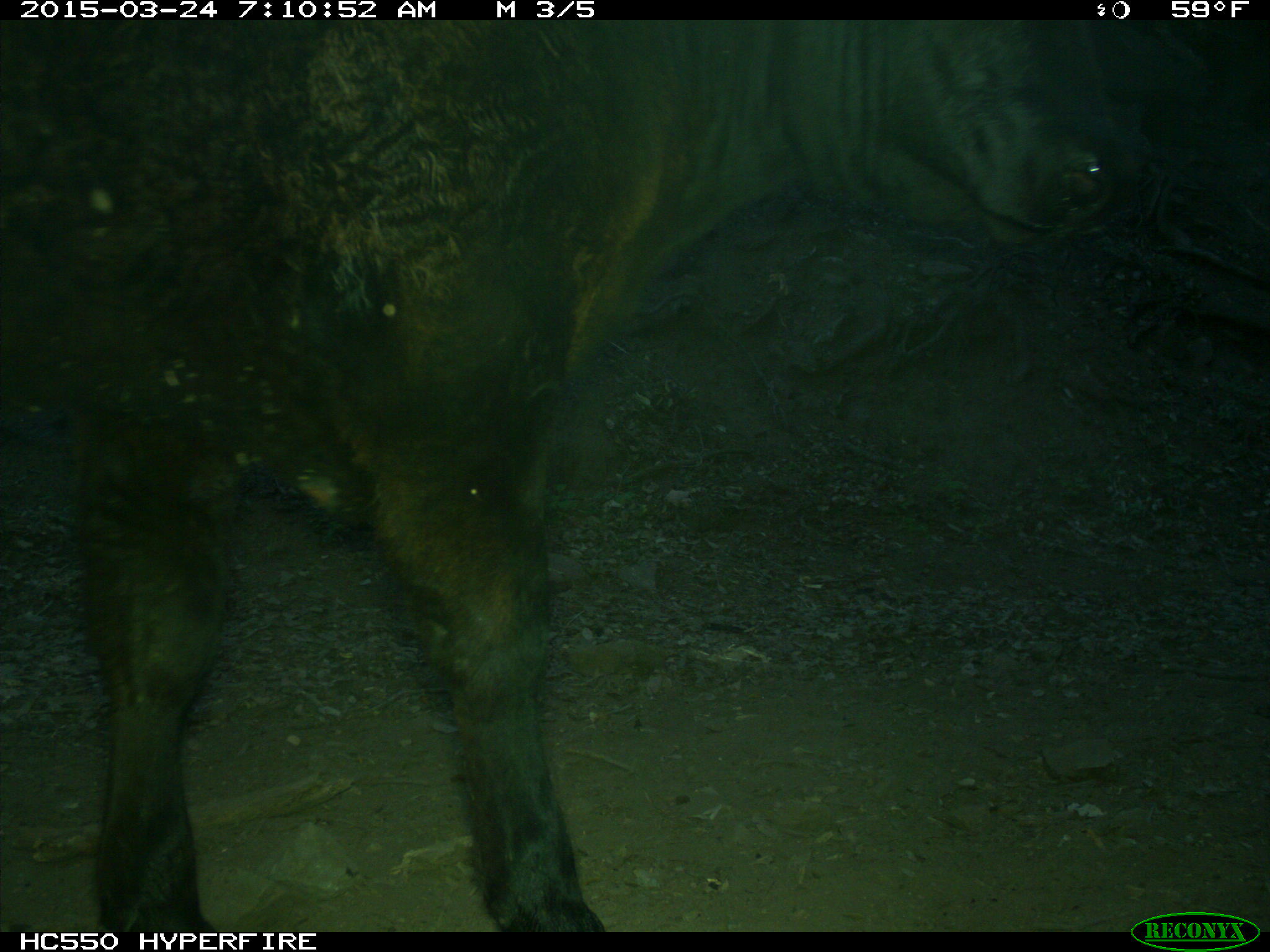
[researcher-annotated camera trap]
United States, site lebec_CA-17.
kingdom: Animalia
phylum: Chordata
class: Mammalia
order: Artiodactyla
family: Bovidae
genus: Bos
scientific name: Bos taurus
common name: domestic cow